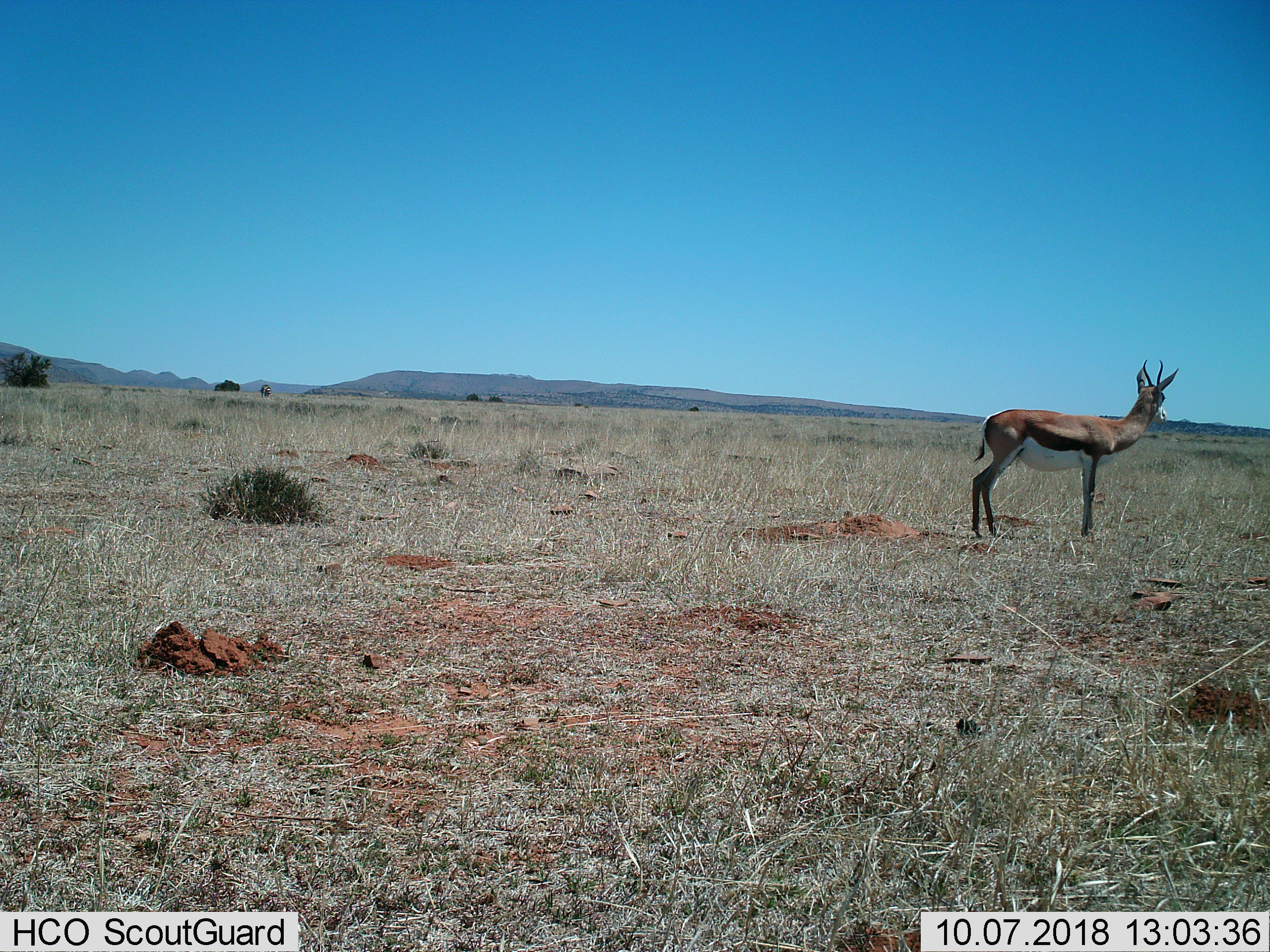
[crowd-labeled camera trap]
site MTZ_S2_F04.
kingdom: Animalia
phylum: Chordata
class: Mammalia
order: Artiodactyla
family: Bovidae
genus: Antidorcas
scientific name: Antidorcas marsupialis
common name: springbok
Springbok (Antidorcas marsupialis), count 1. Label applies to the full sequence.